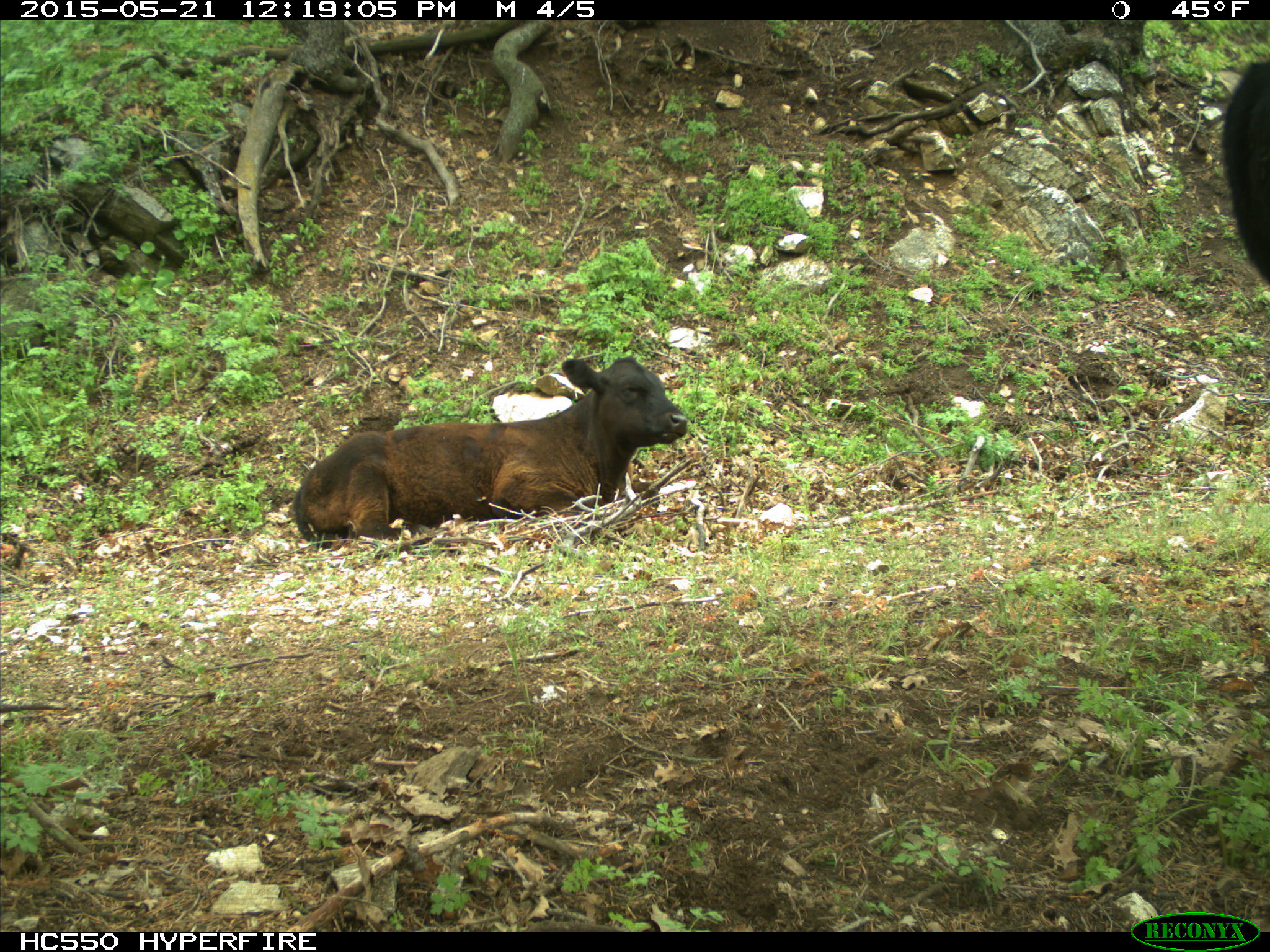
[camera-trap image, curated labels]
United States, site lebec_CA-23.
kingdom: Animalia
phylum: Chordata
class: Mammalia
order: Artiodactyla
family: Bovidae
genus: Bos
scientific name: Bos taurus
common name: domestic cow